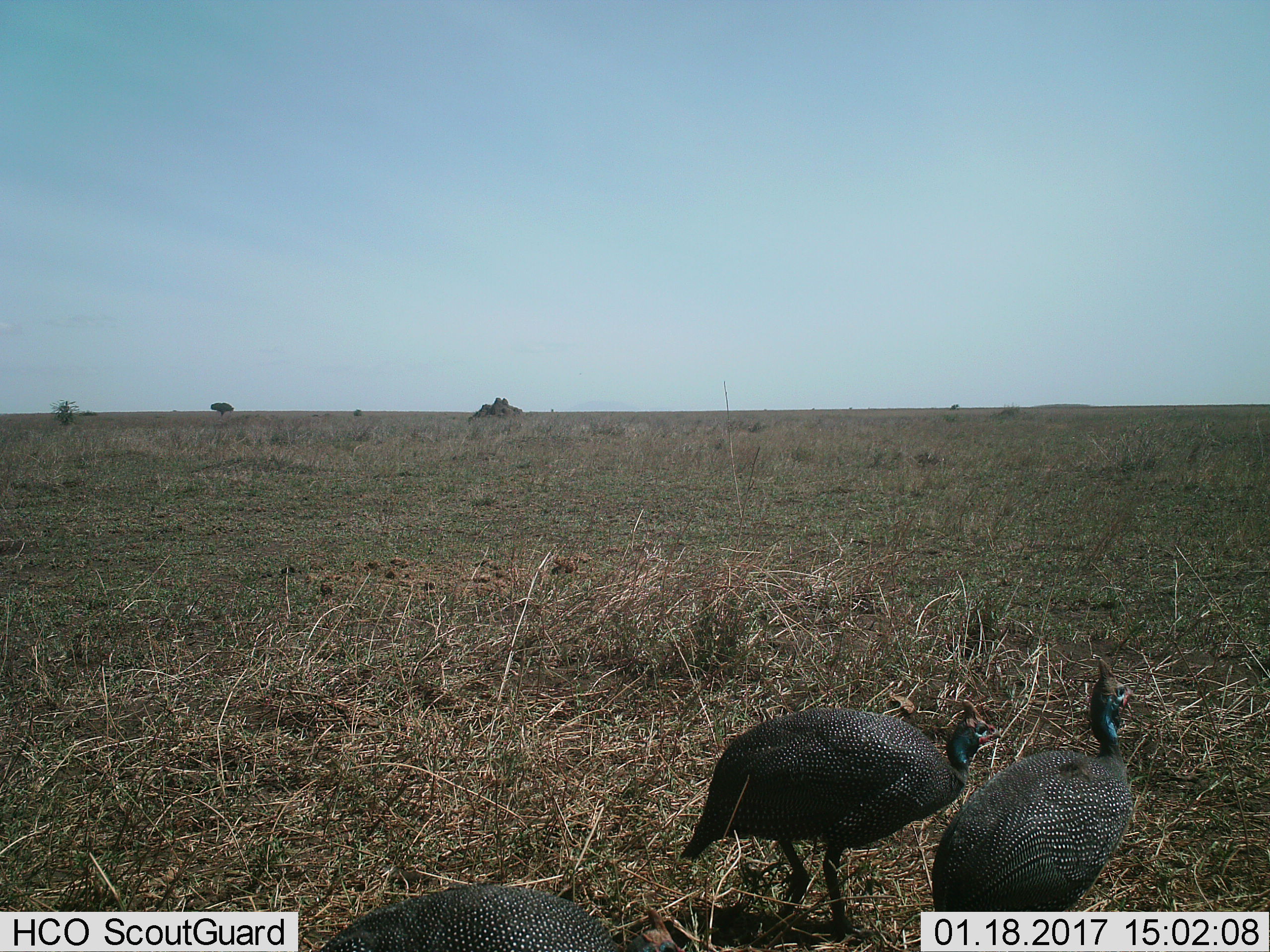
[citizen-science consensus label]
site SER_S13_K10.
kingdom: Animalia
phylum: Chordata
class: Aves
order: Galliformes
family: Numididae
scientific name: Numididae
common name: guineafowl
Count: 3.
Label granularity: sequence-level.